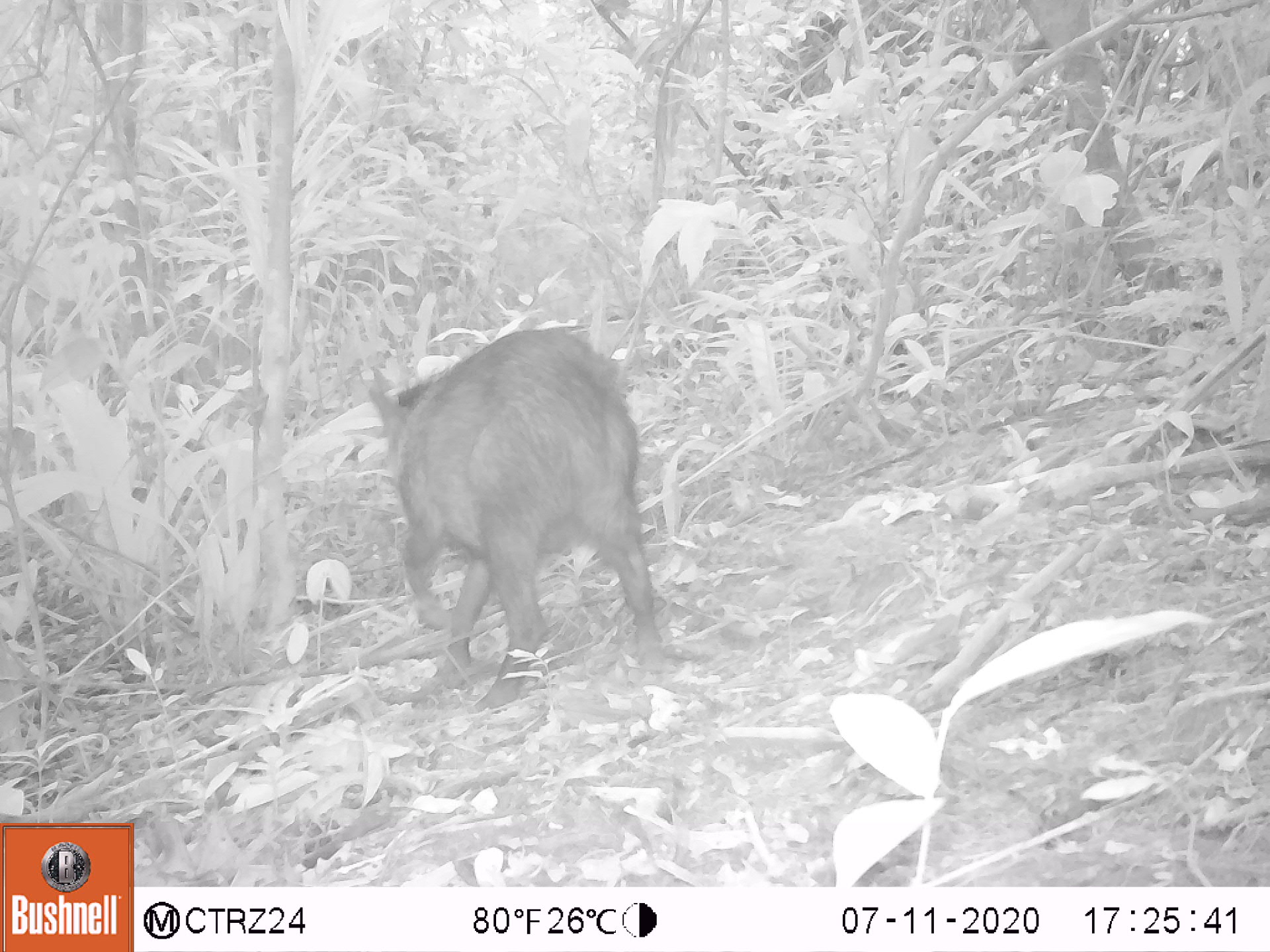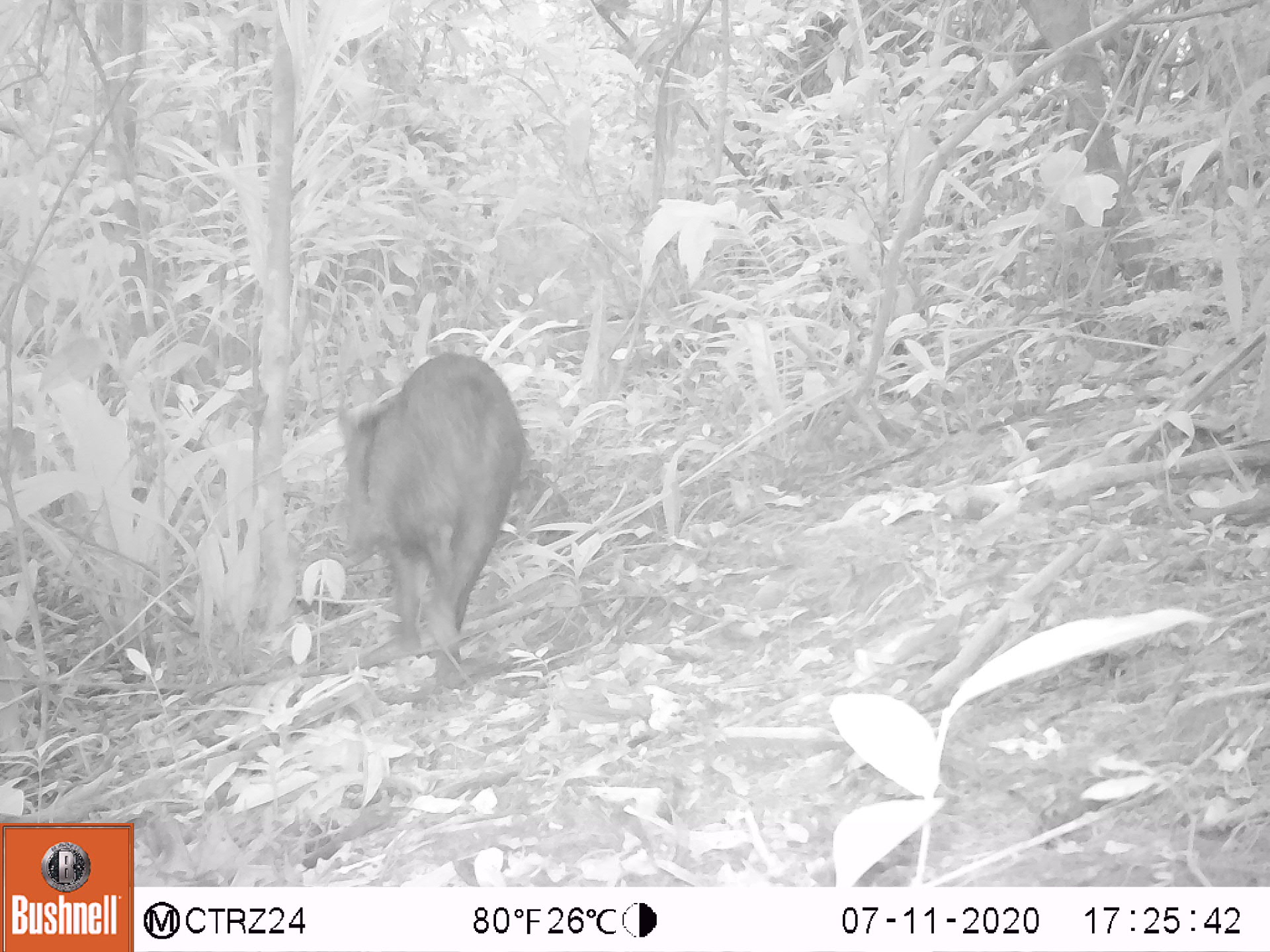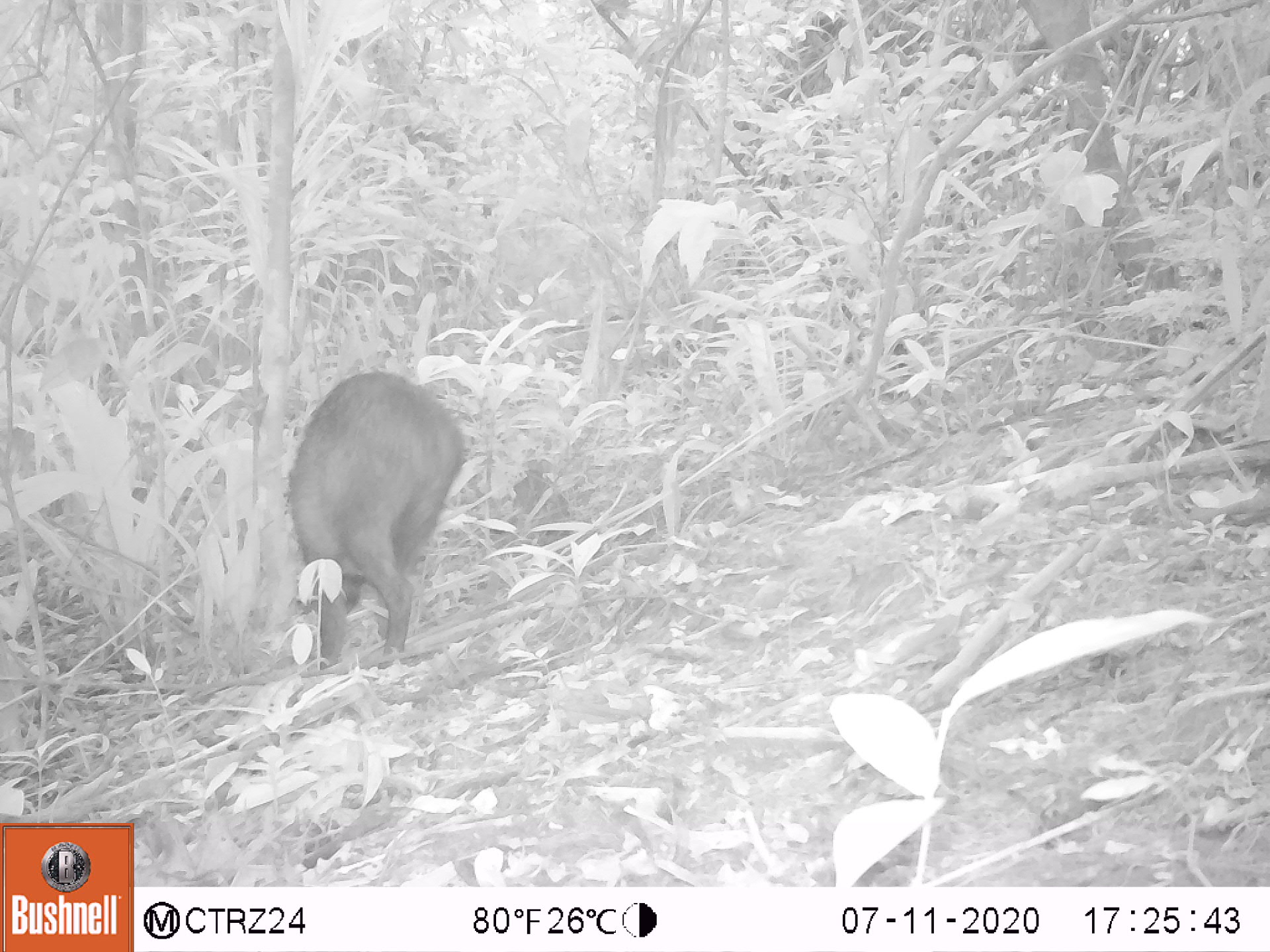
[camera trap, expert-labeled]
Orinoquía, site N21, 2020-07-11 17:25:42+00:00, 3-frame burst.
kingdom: Animalia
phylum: Chordata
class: Mammalia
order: Artiodactyla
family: Tayassuidae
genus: Pecari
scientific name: Pecari tajacu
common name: collared peccary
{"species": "collared peccary (Pecari tajacu)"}